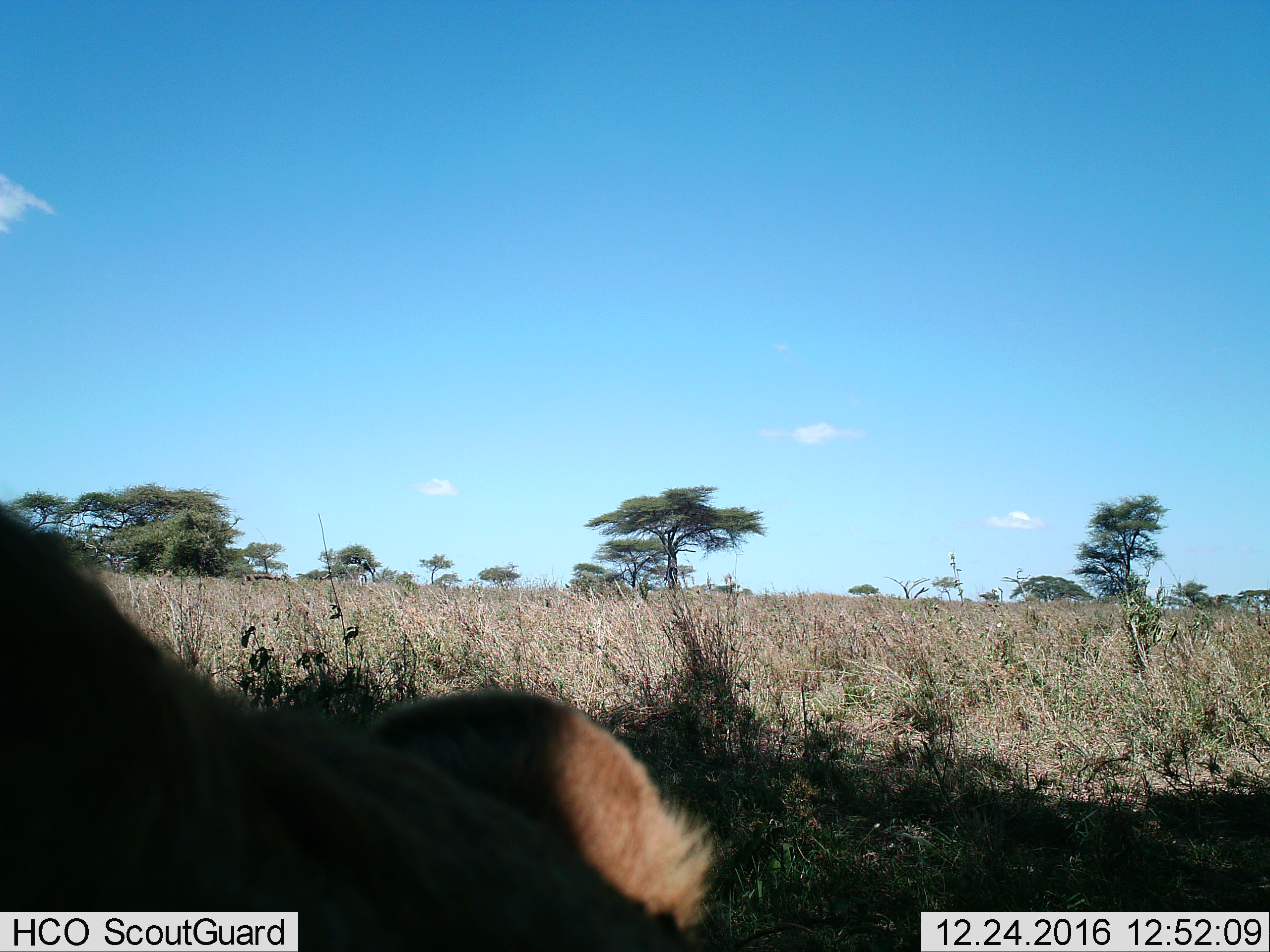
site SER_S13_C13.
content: unidentified animal